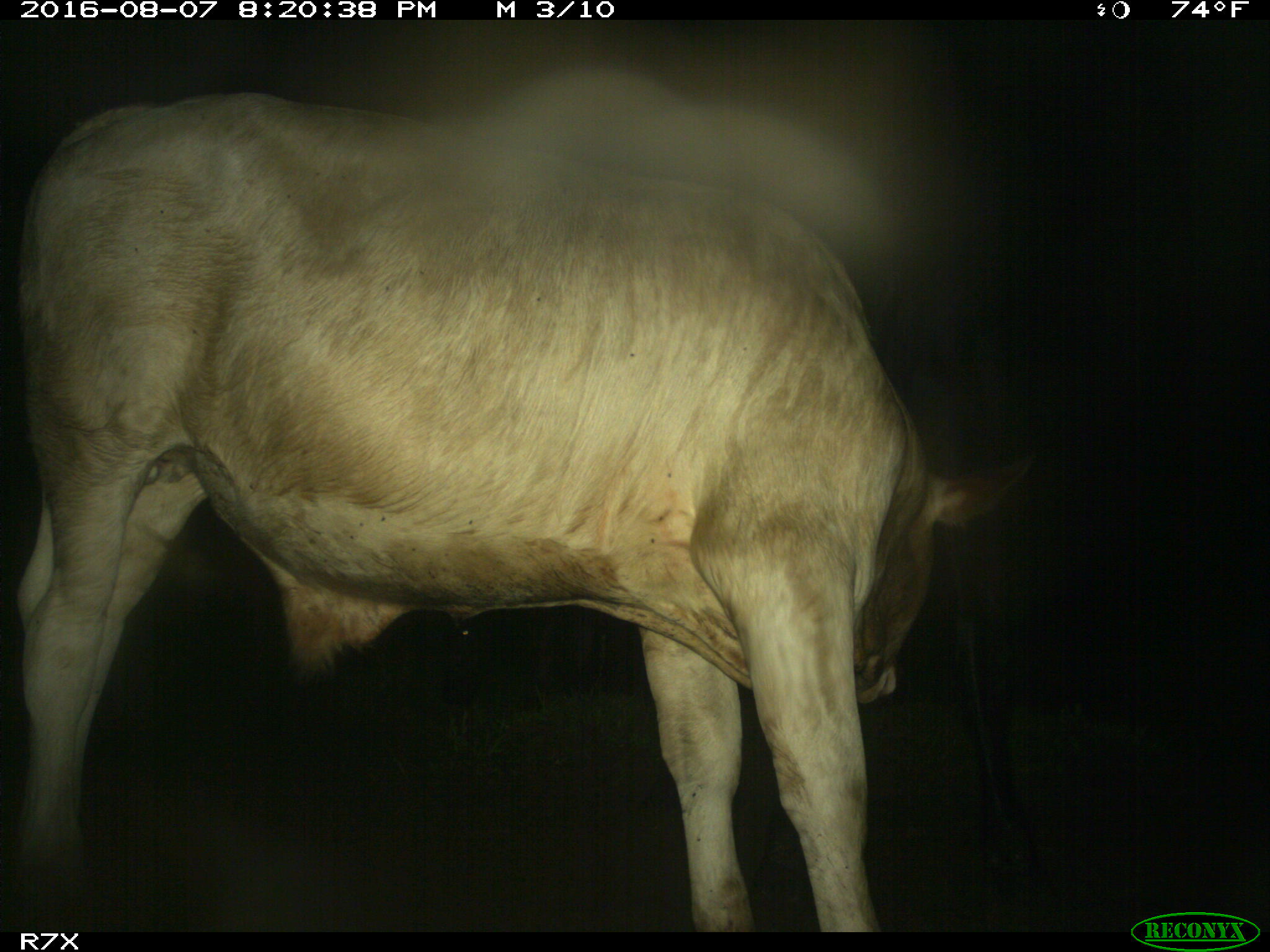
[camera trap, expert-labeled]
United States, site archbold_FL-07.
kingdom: Animalia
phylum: Chordata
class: Mammalia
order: Artiodactyla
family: Bovidae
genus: Bos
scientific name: Bos taurus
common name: domestic cow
Bos taurus (domestic cow).